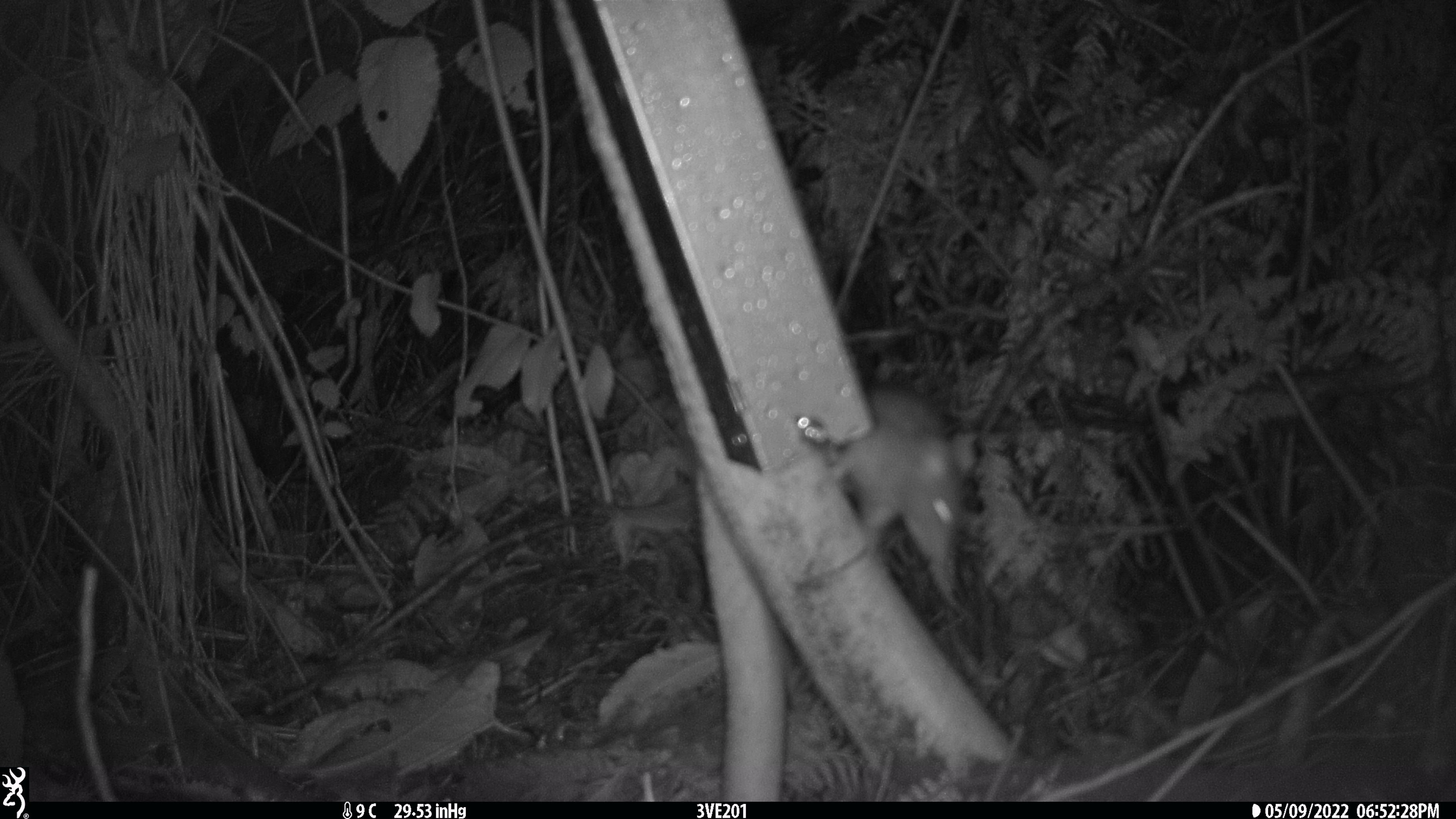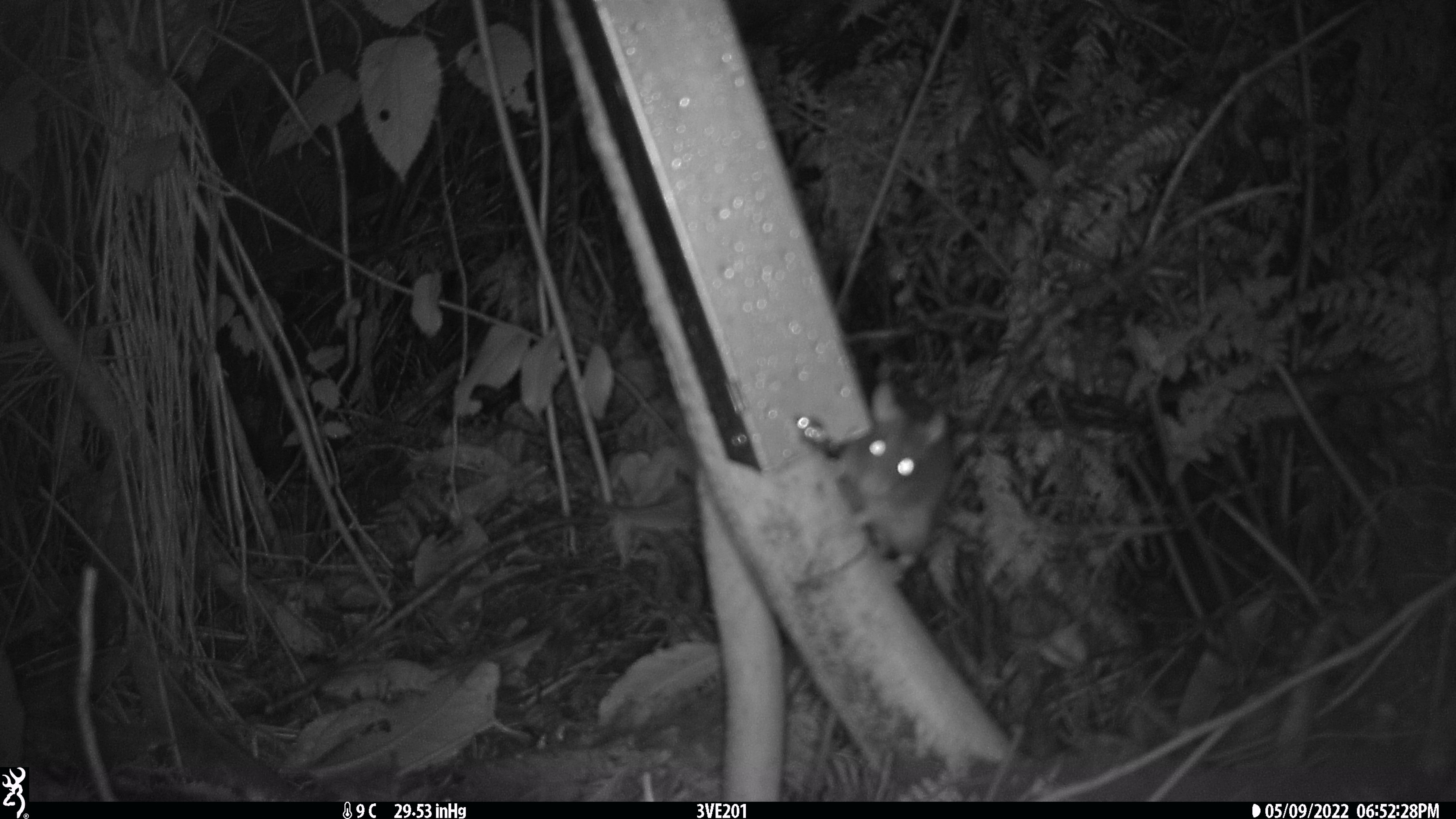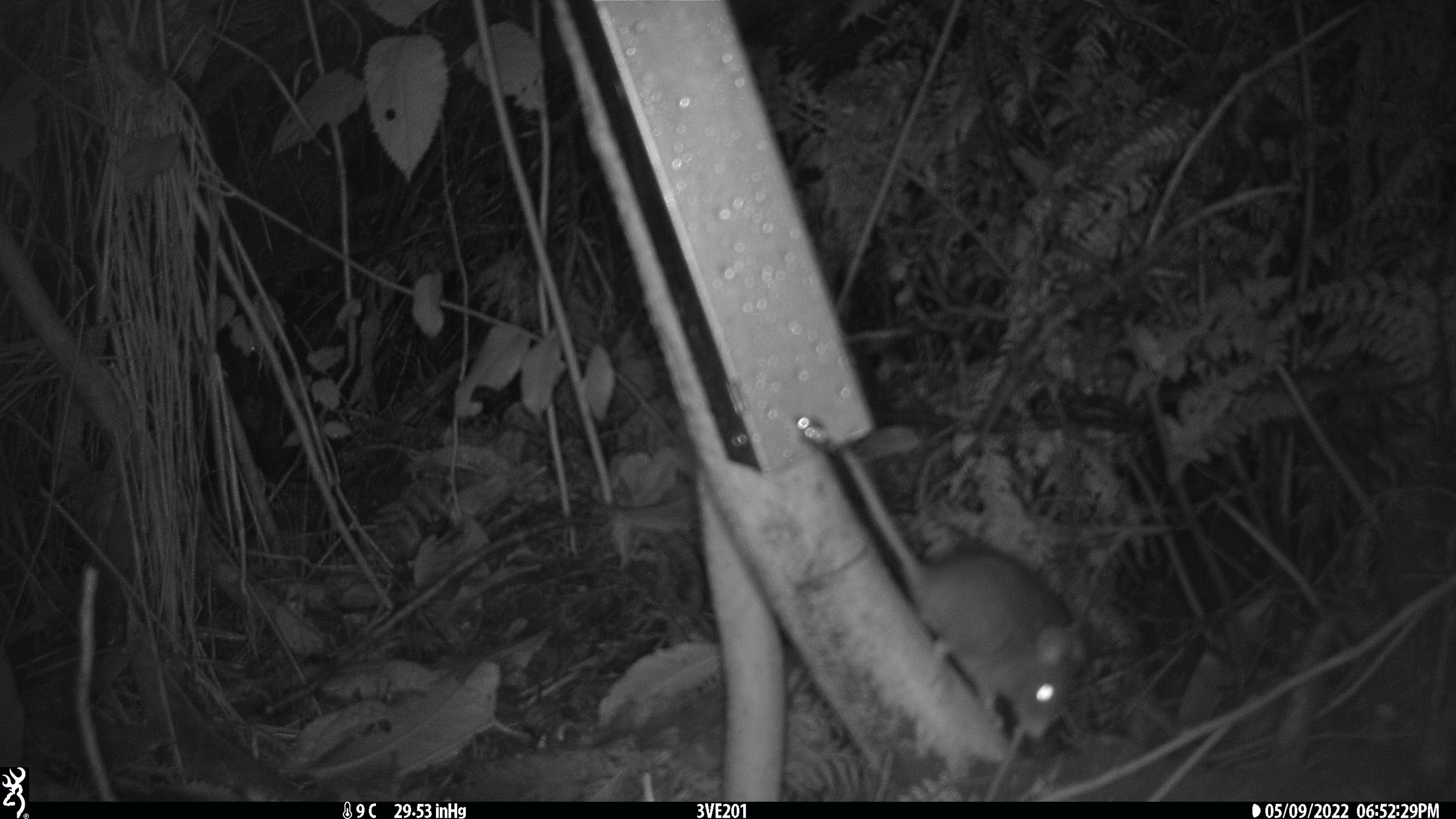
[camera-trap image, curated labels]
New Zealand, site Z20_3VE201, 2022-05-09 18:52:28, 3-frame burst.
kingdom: Animalia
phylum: Chordata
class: Mammalia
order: Rodentia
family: Muridae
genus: Rattus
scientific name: Rattus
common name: rat